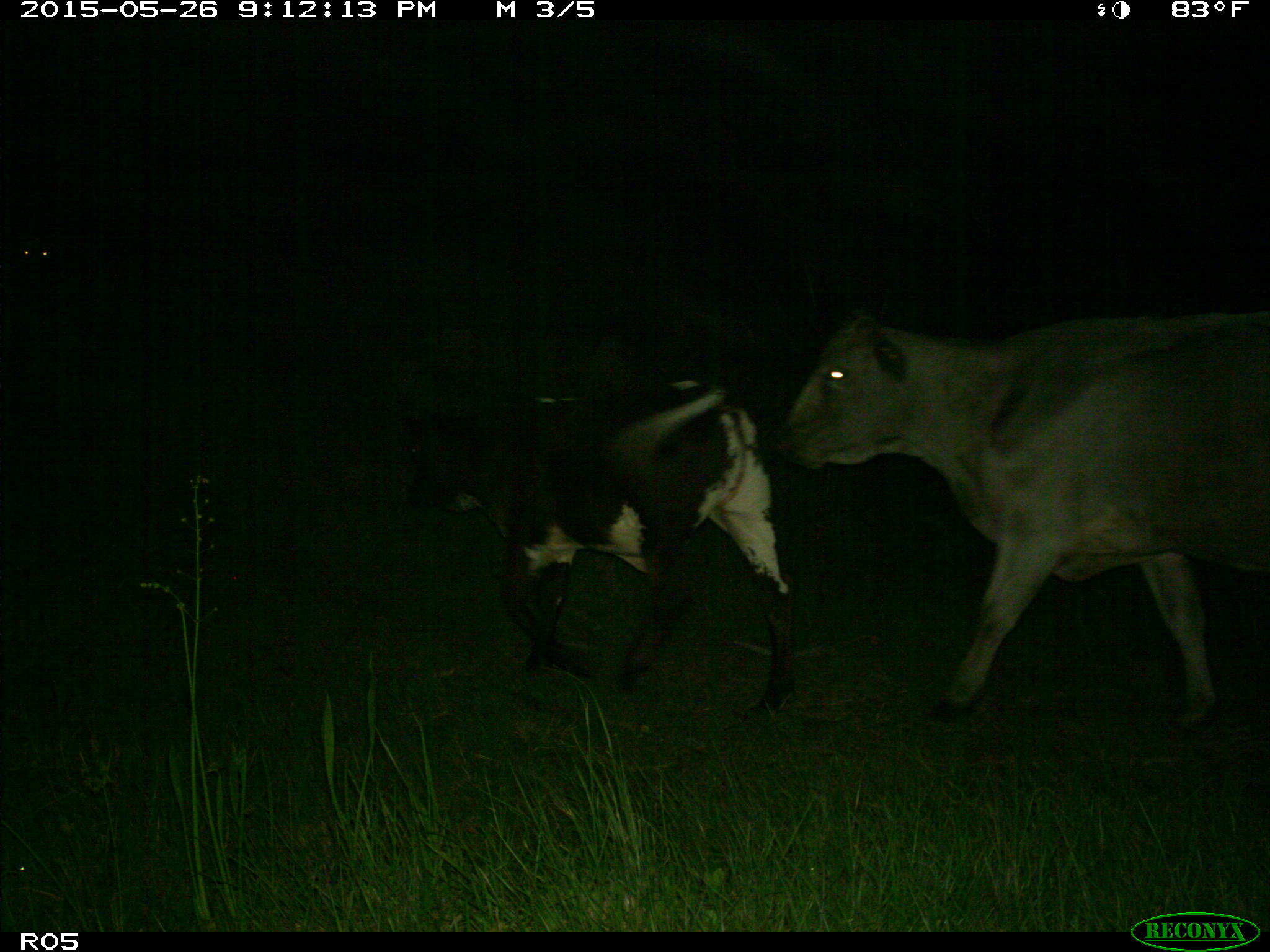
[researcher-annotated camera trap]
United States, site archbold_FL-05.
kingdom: Animalia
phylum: Chordata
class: Mammalia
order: Artiodactyla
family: Bovidae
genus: Bos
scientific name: Bos taurus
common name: domestic cow